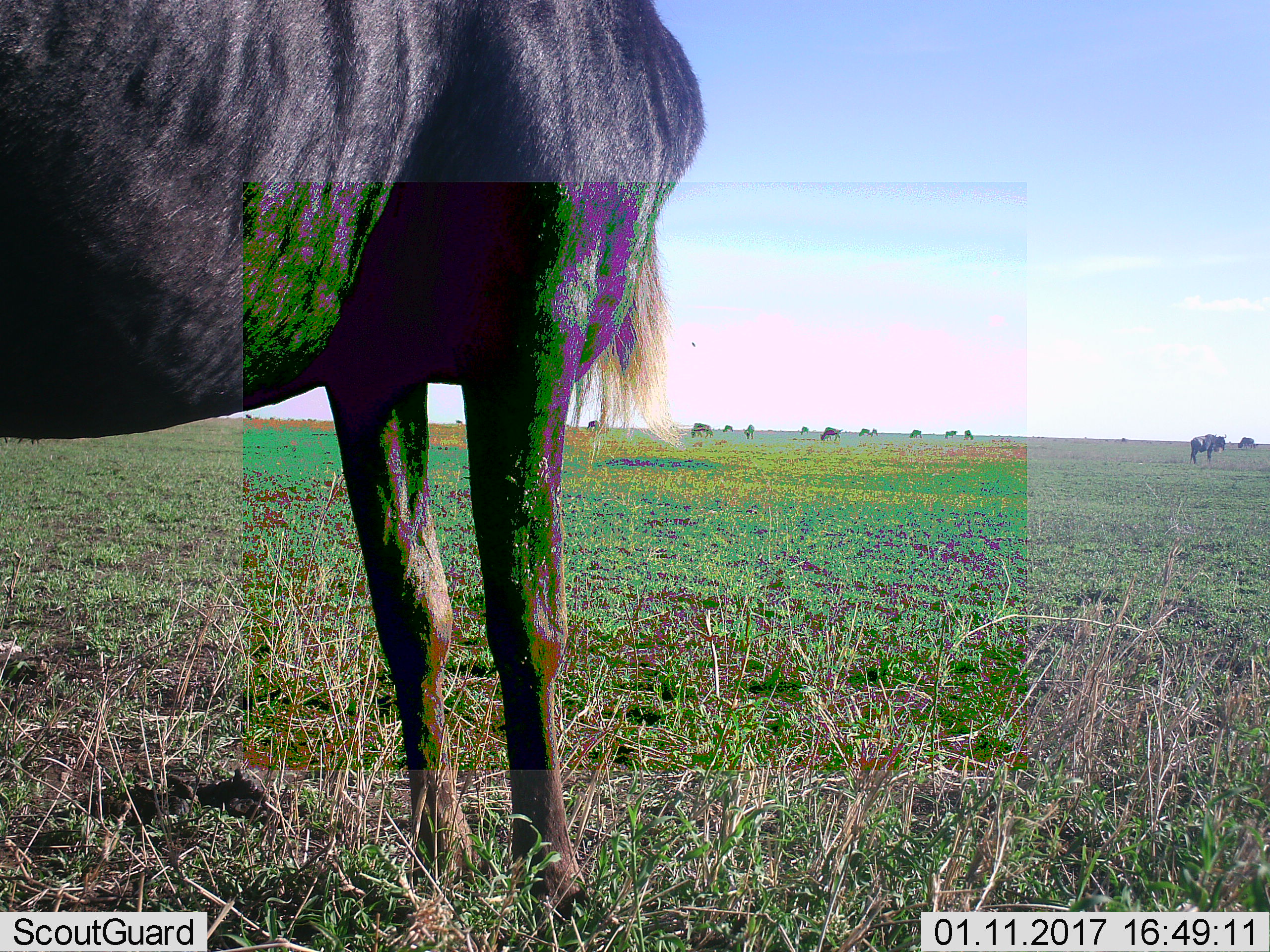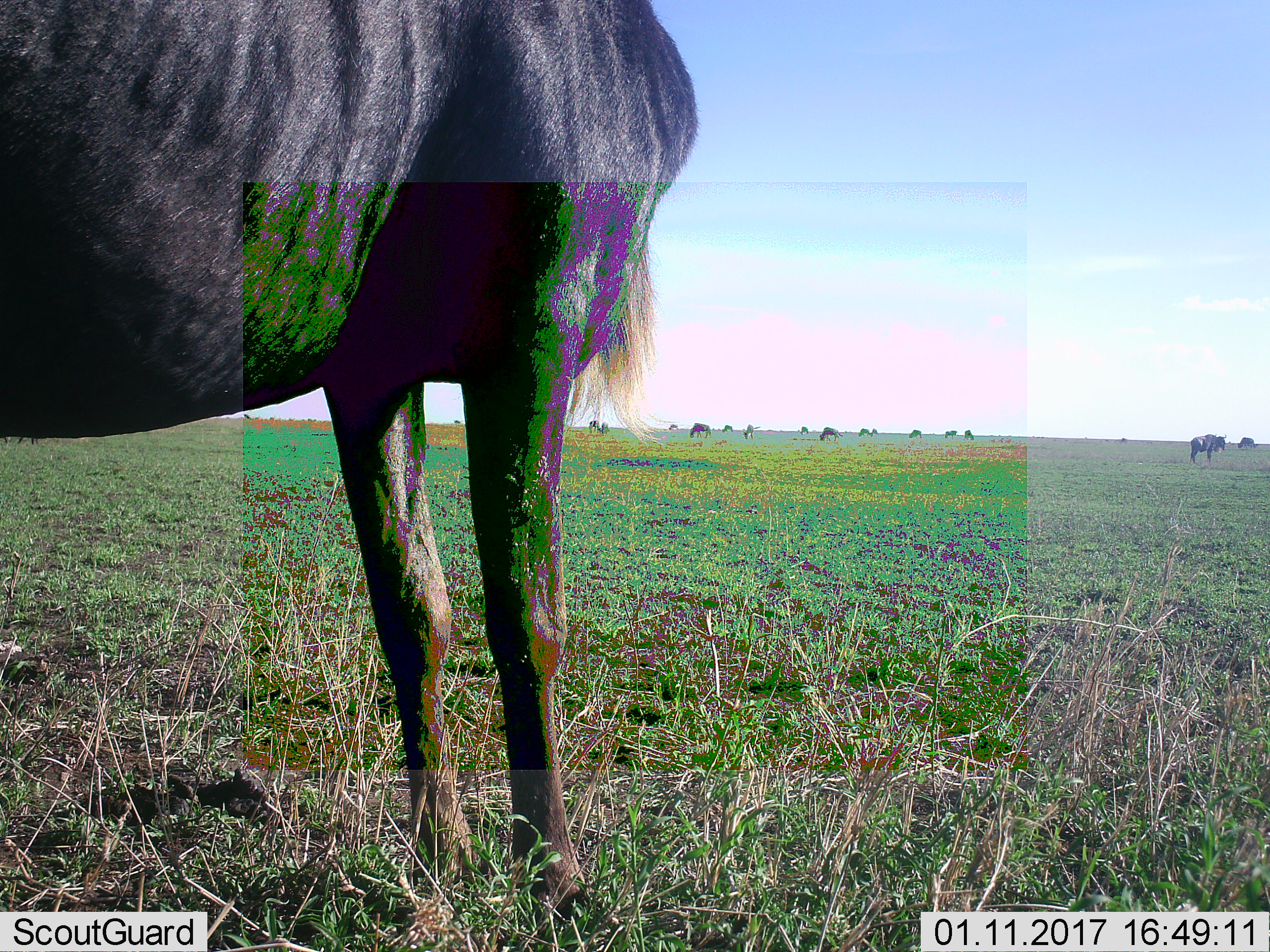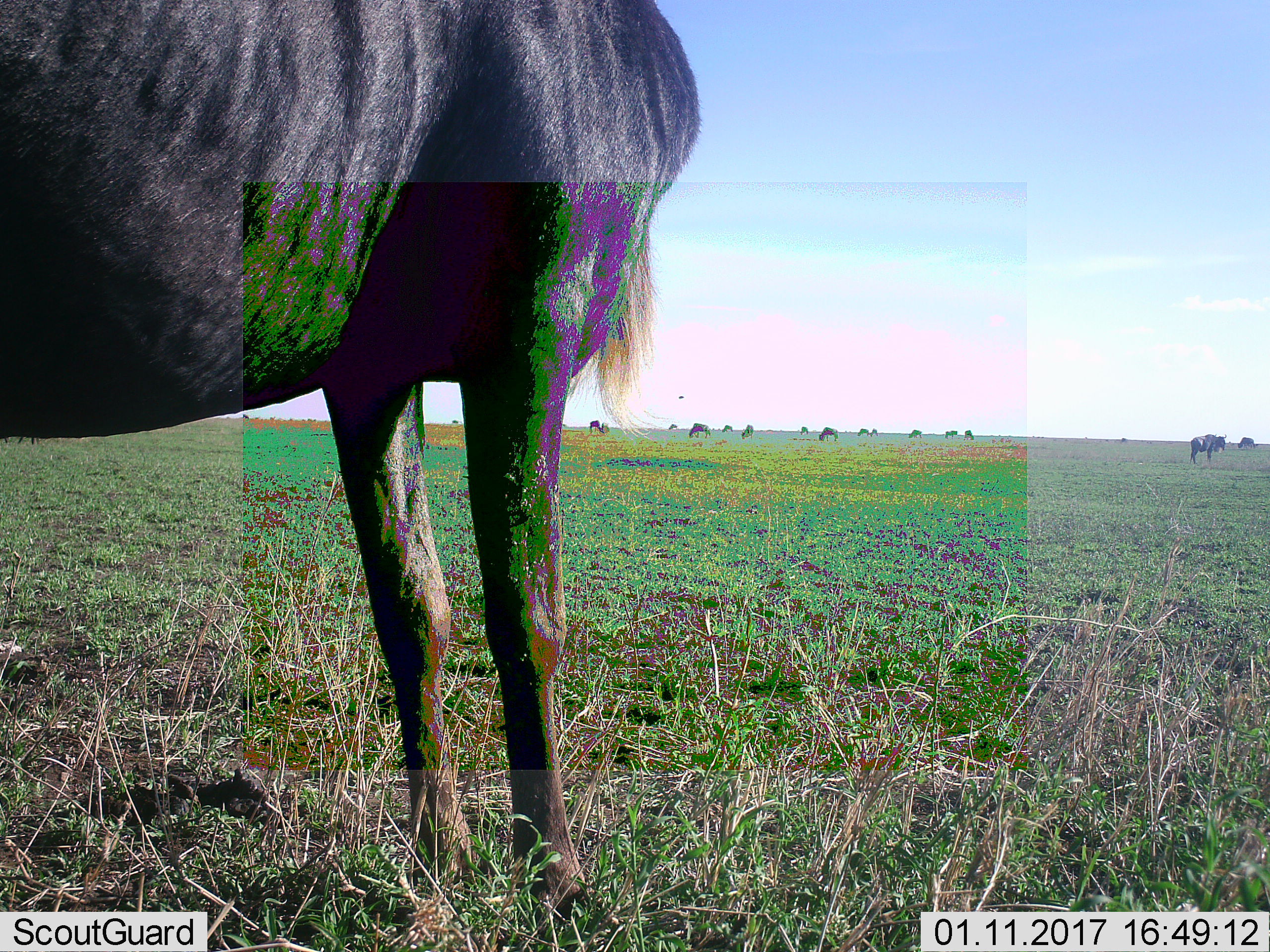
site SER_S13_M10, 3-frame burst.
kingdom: Animalia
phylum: Chordata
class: Mammalia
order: Artiodactyla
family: Bovidae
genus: Connochaetes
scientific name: Connochaetes taurinus taurinus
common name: blue wildebeest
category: wildebeestblue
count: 11-50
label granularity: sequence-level